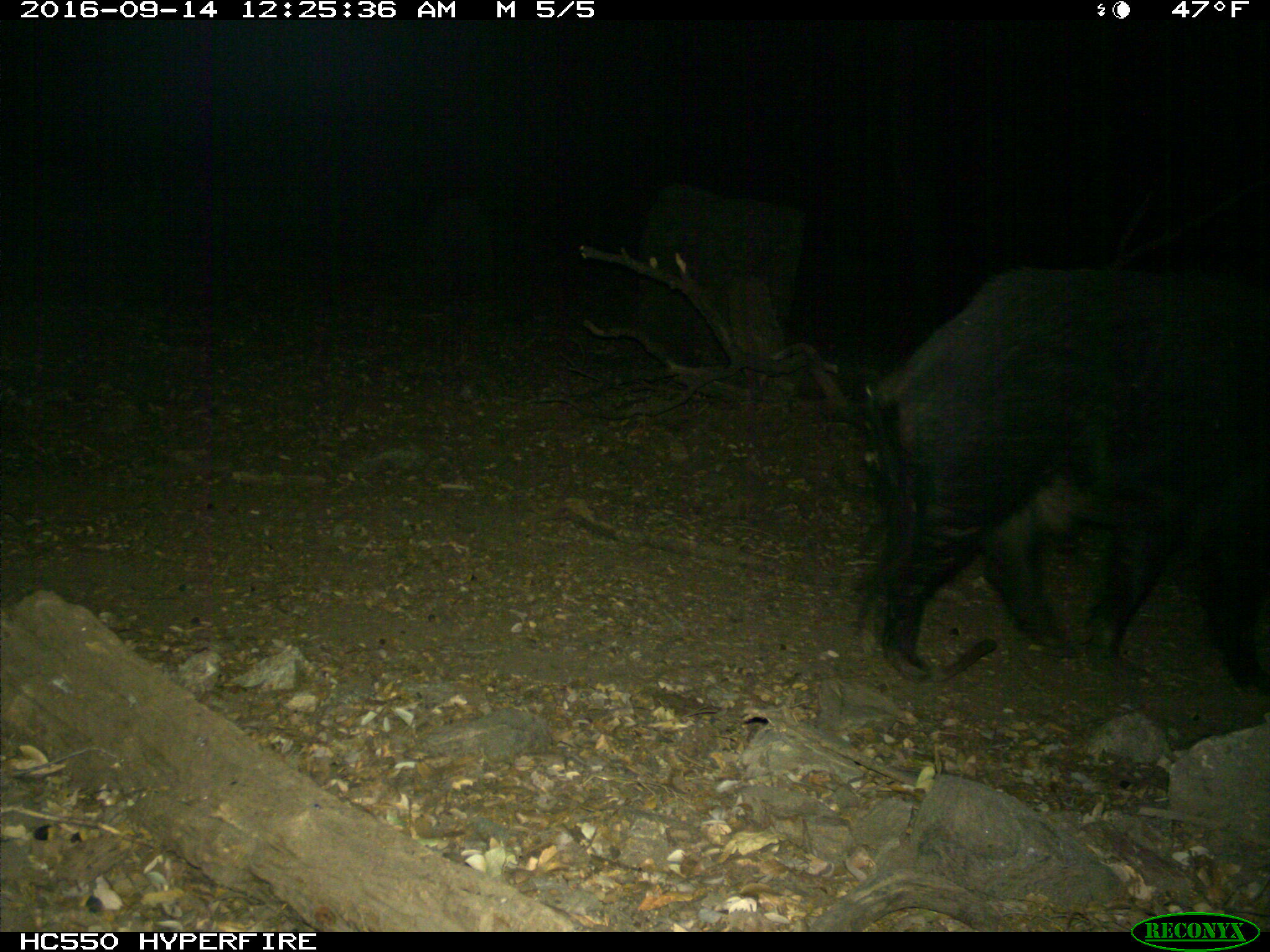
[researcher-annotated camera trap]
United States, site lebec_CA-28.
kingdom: Animalia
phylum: Chordata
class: Mammalia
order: Artiodactyla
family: Suidae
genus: Sus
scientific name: Sus scrofa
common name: wild boar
Sus scrofa (wild boar).